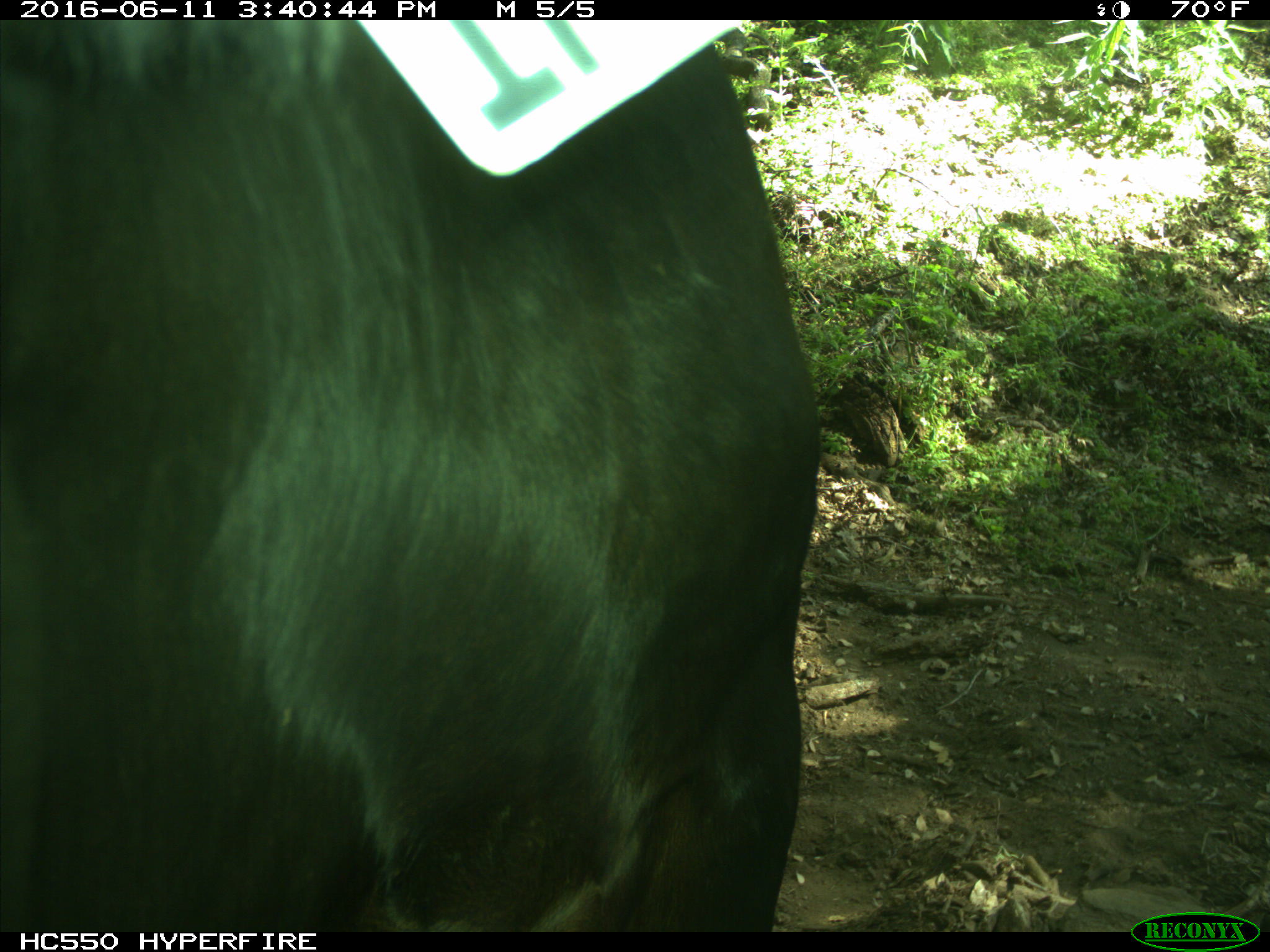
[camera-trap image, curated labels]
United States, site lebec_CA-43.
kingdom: Animalia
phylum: Chordata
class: Mammalia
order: Artiodactyla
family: Bovidae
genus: Bos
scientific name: Bos taurus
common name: domestic cow